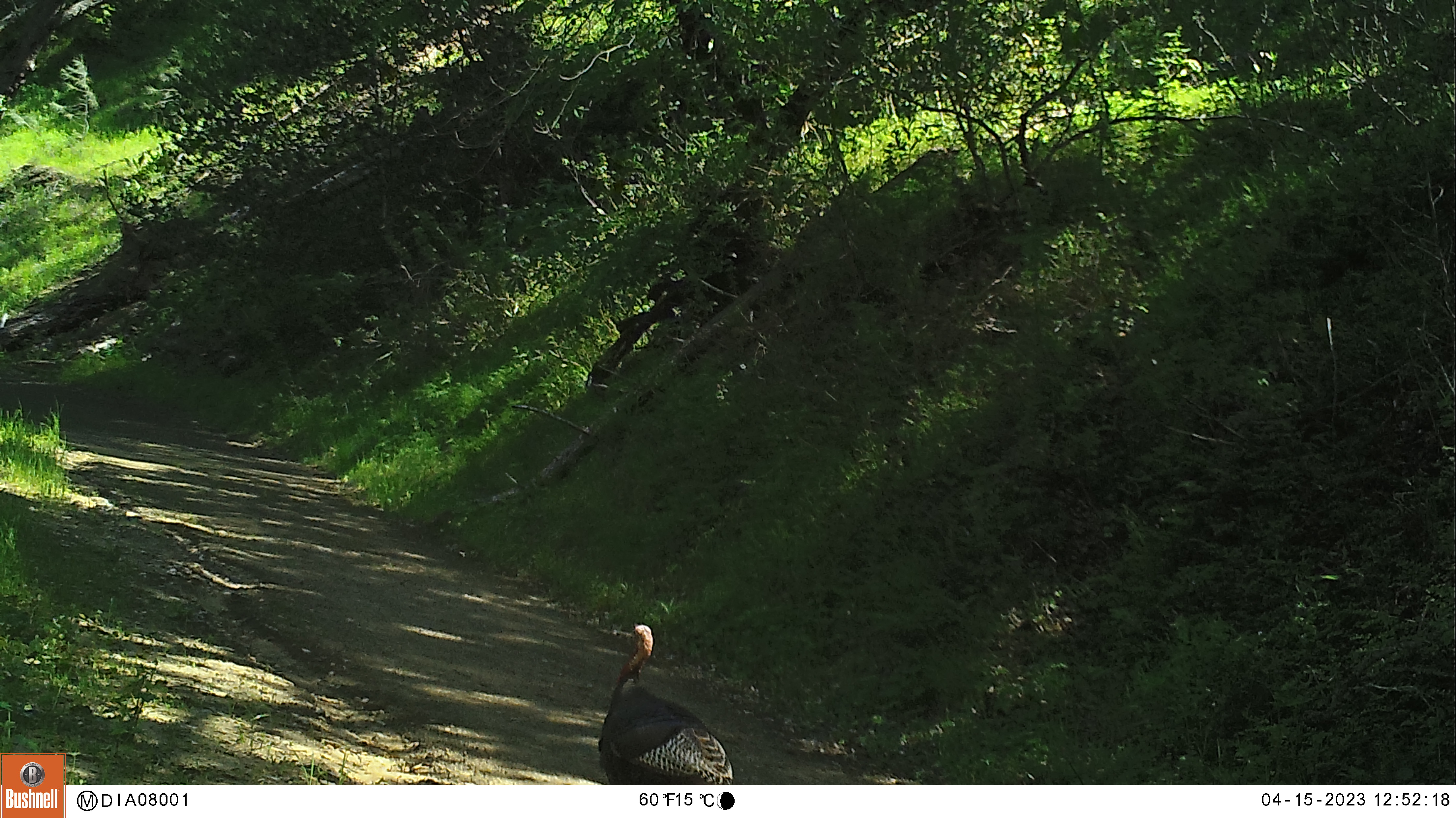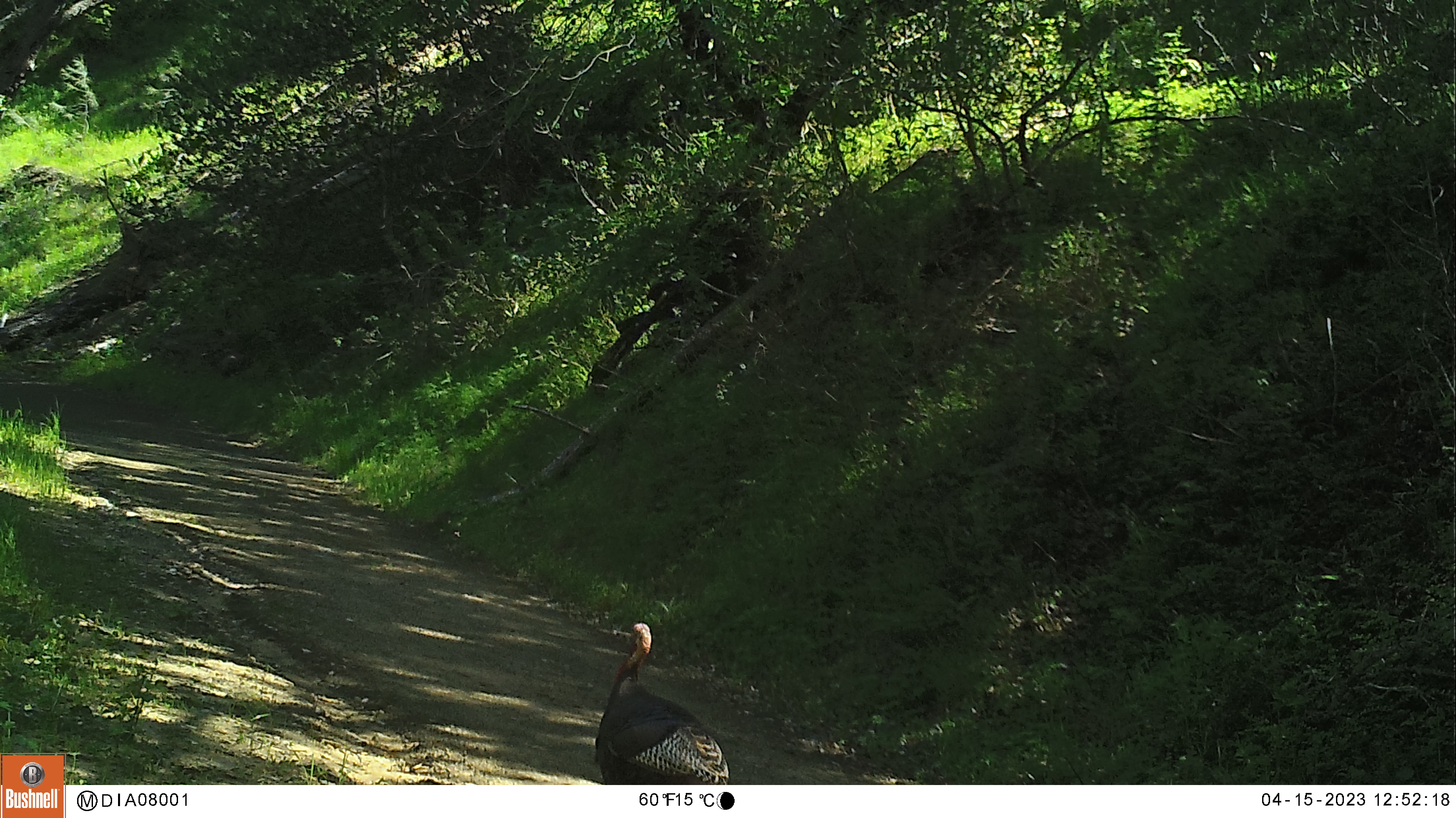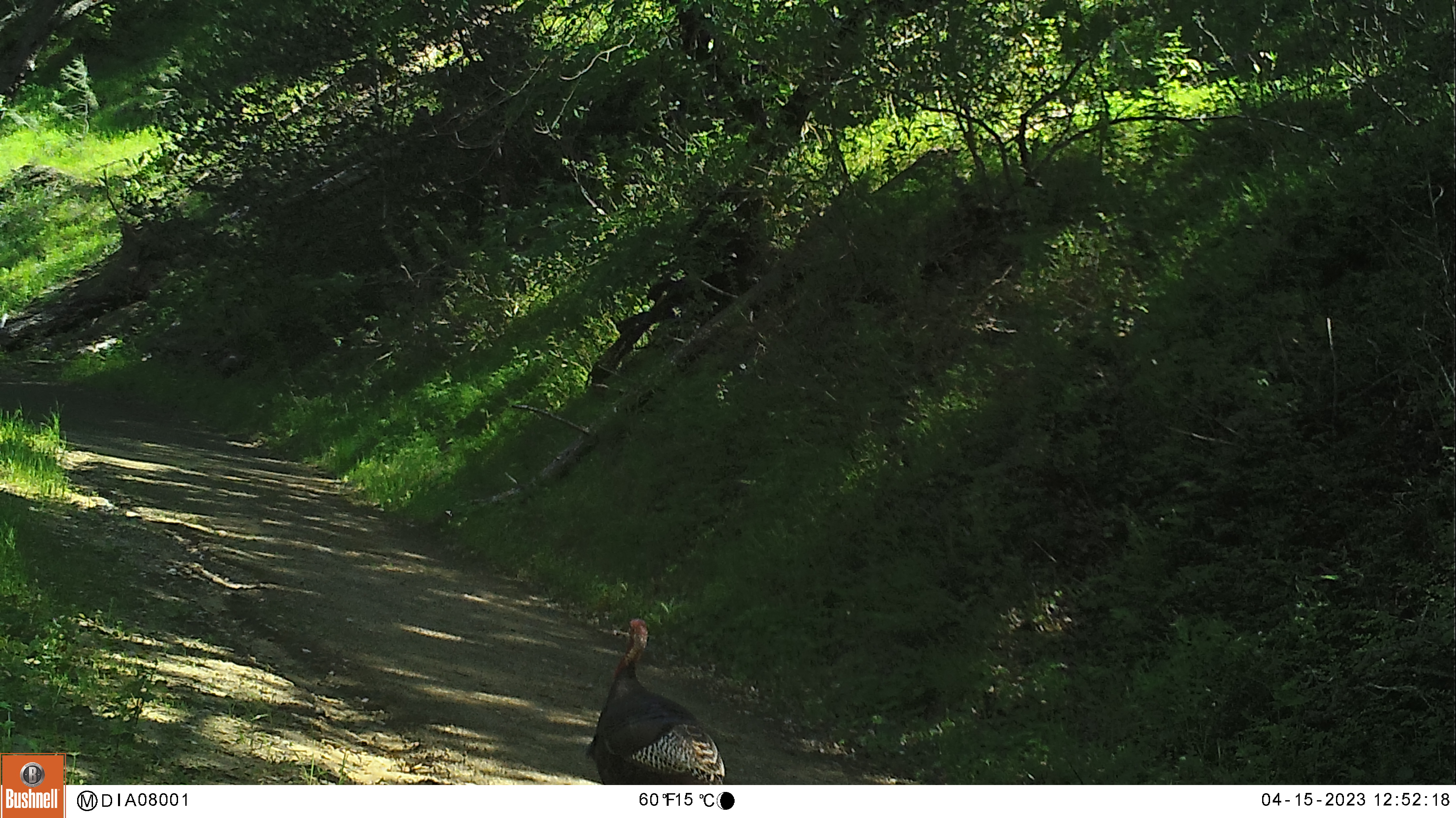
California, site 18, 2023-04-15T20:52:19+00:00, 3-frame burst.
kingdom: Animalia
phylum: Chordata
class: Aves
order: Galliformes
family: Phasianidae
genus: Meleagris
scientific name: Meleagris gallopavo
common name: turkey